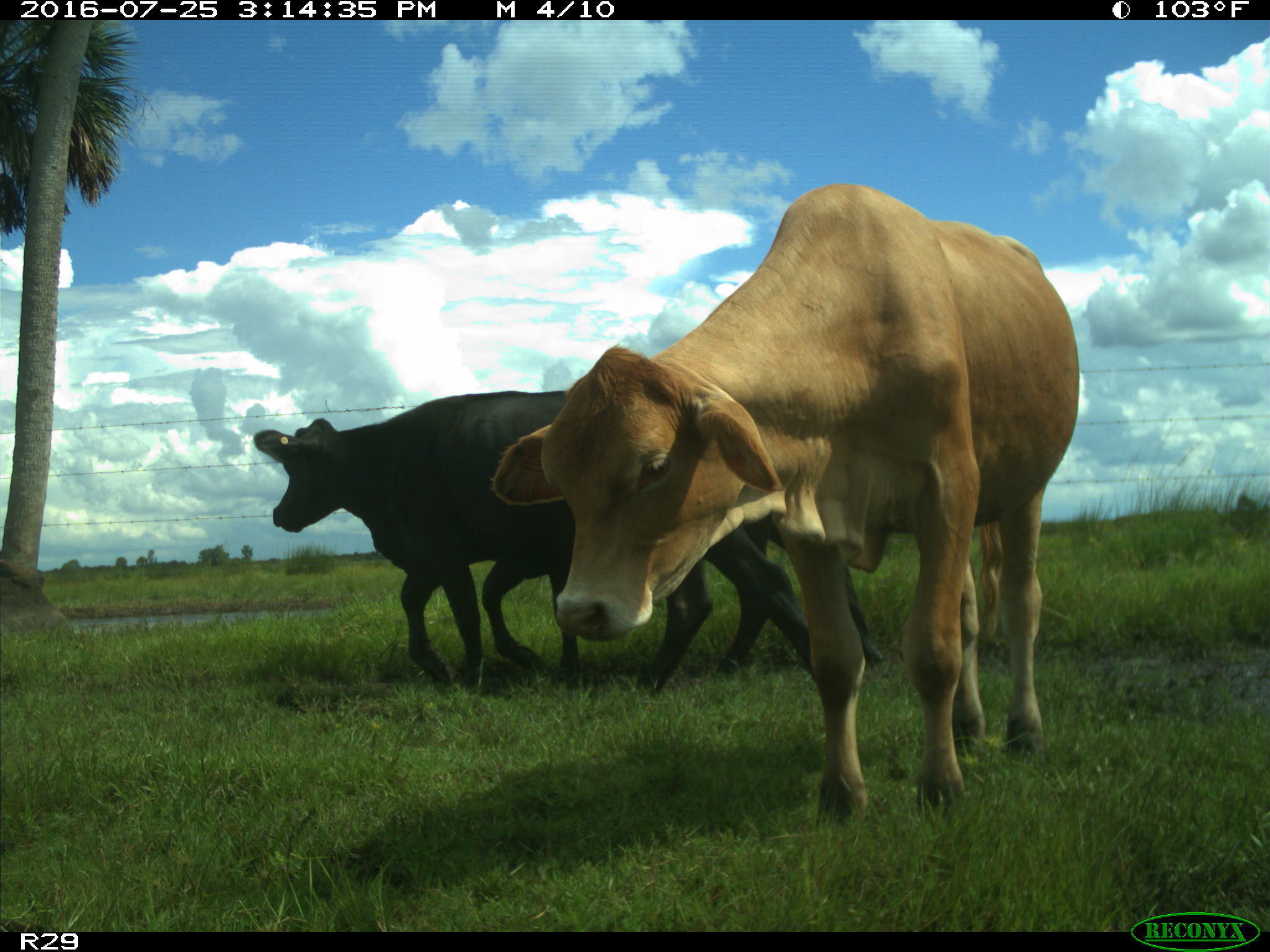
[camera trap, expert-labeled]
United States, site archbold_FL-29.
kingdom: Animalia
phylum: Chordata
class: Mammalia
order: Artiodactyla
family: Bovidae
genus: Bos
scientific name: Bos taurus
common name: domestic cow